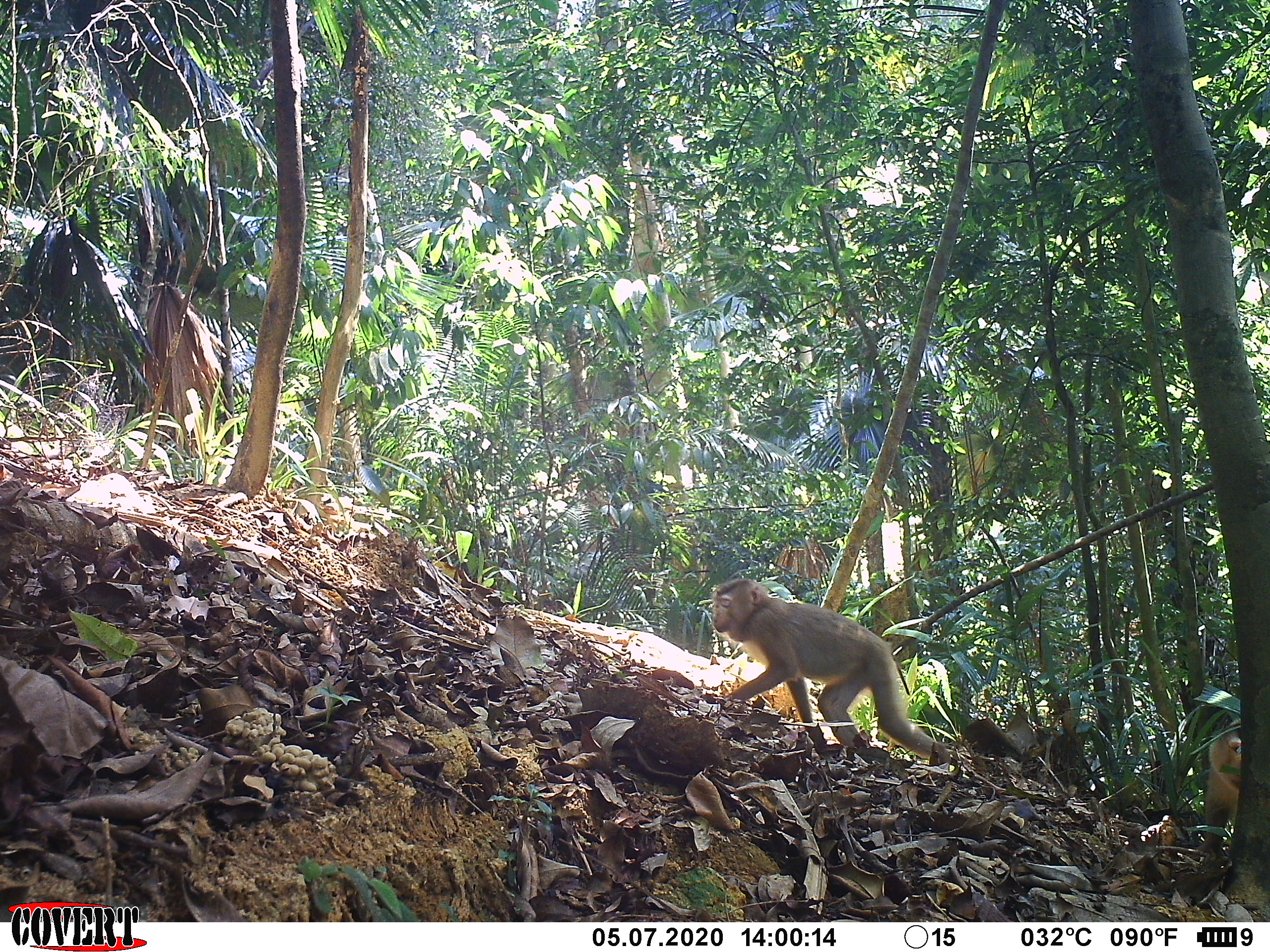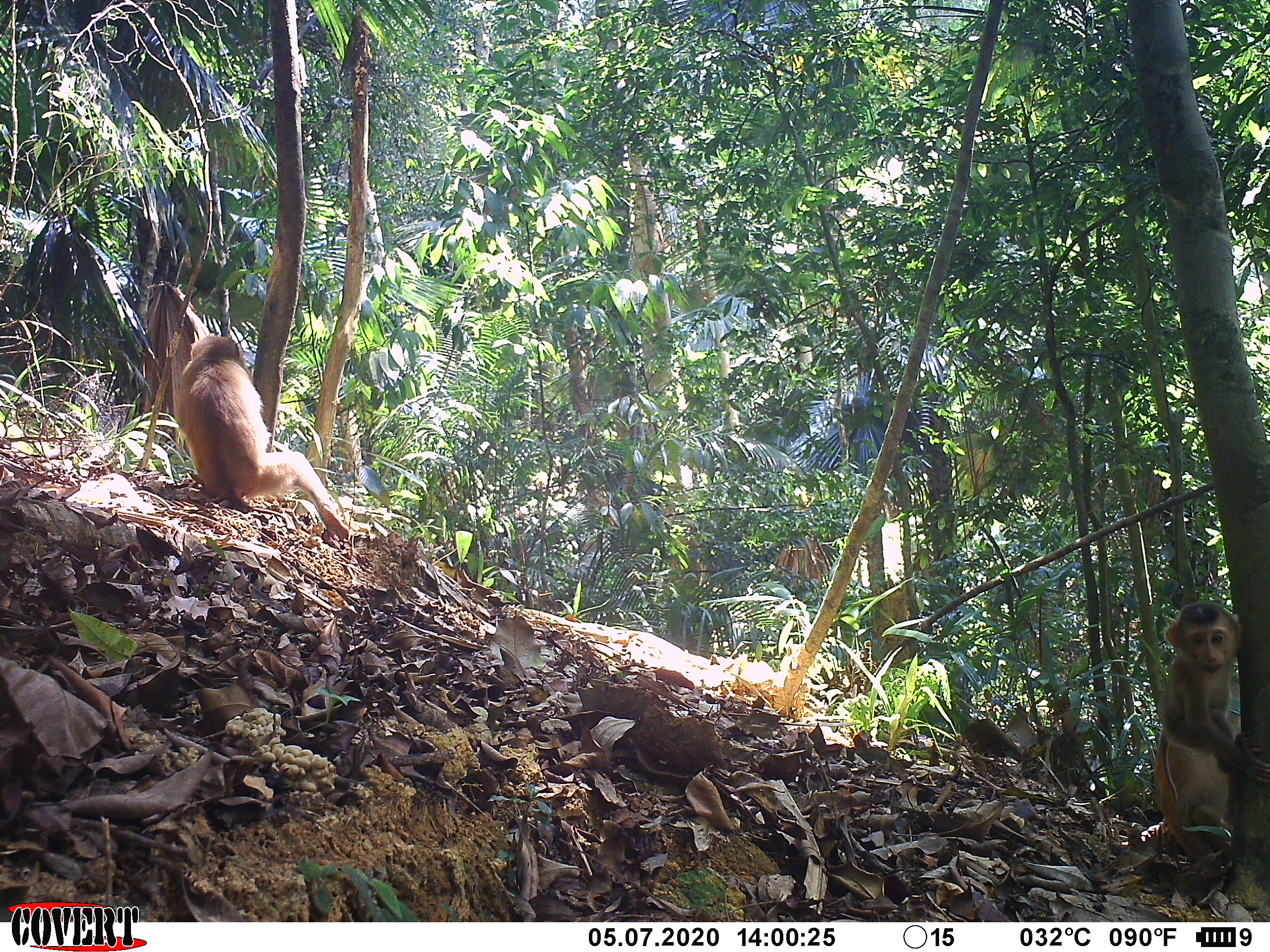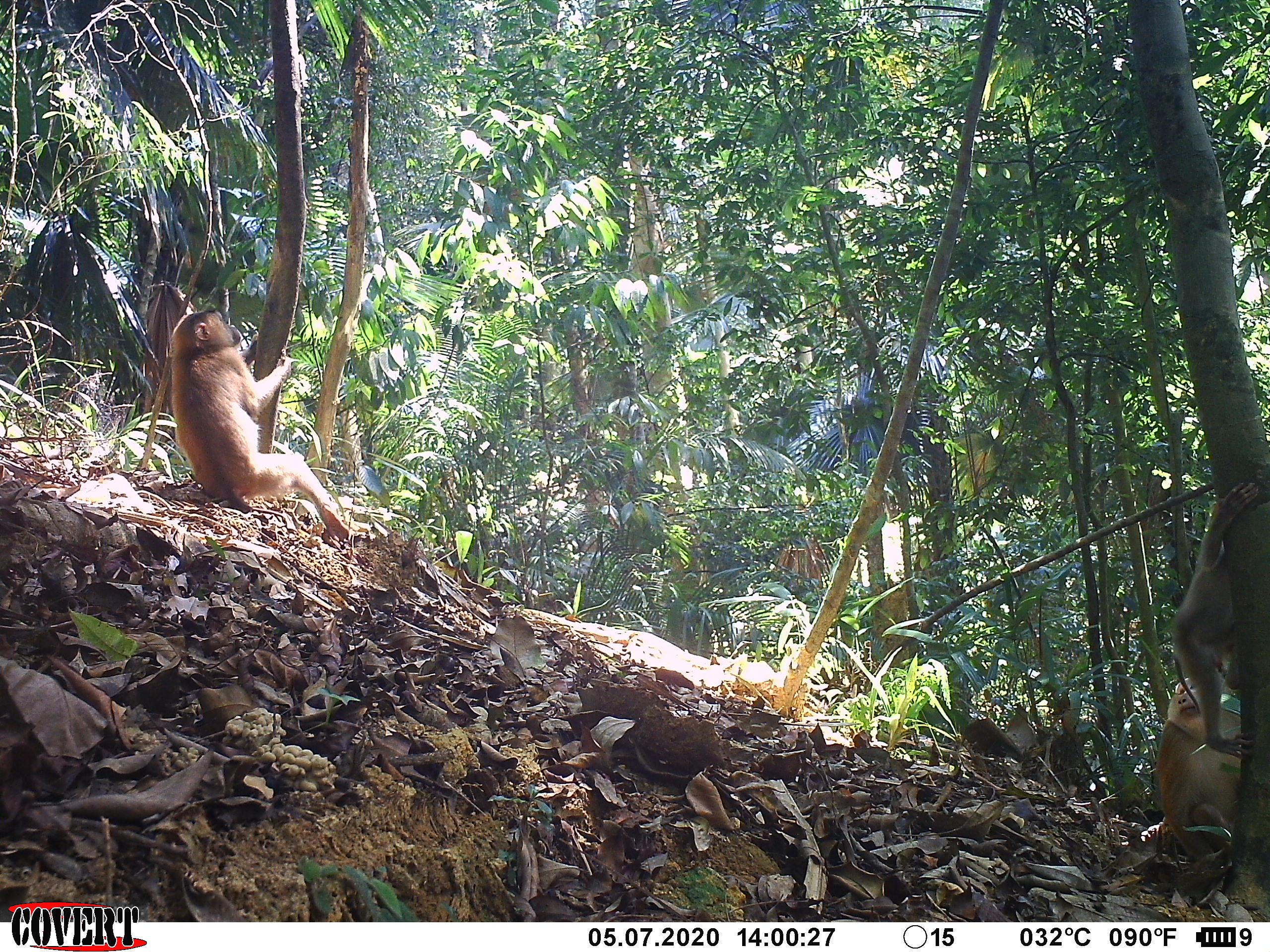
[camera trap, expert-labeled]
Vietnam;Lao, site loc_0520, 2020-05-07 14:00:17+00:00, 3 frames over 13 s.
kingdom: Animalia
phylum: Chordata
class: Mammalia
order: Primates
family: Cercopithecidae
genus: Macaca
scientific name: Macaca nemestrina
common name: pig-tailed macaque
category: pig tailed macaque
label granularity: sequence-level